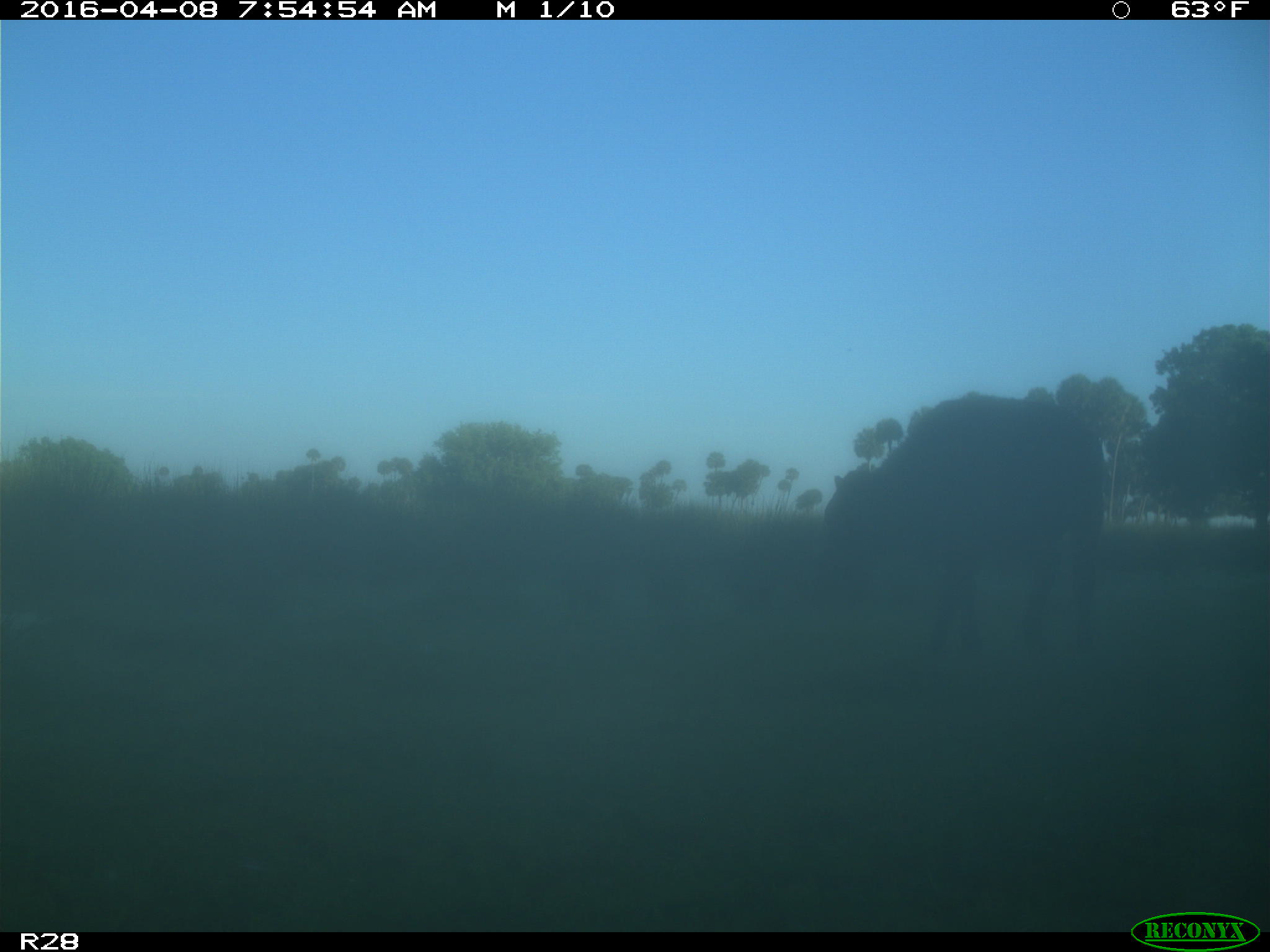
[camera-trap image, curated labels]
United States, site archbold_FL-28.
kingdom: Animalia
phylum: Chordata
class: Mammalia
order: Artiodactyla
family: Bovidae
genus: Bos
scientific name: Bos taurus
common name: domestic cow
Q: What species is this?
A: Bos taurus (domestic cow).